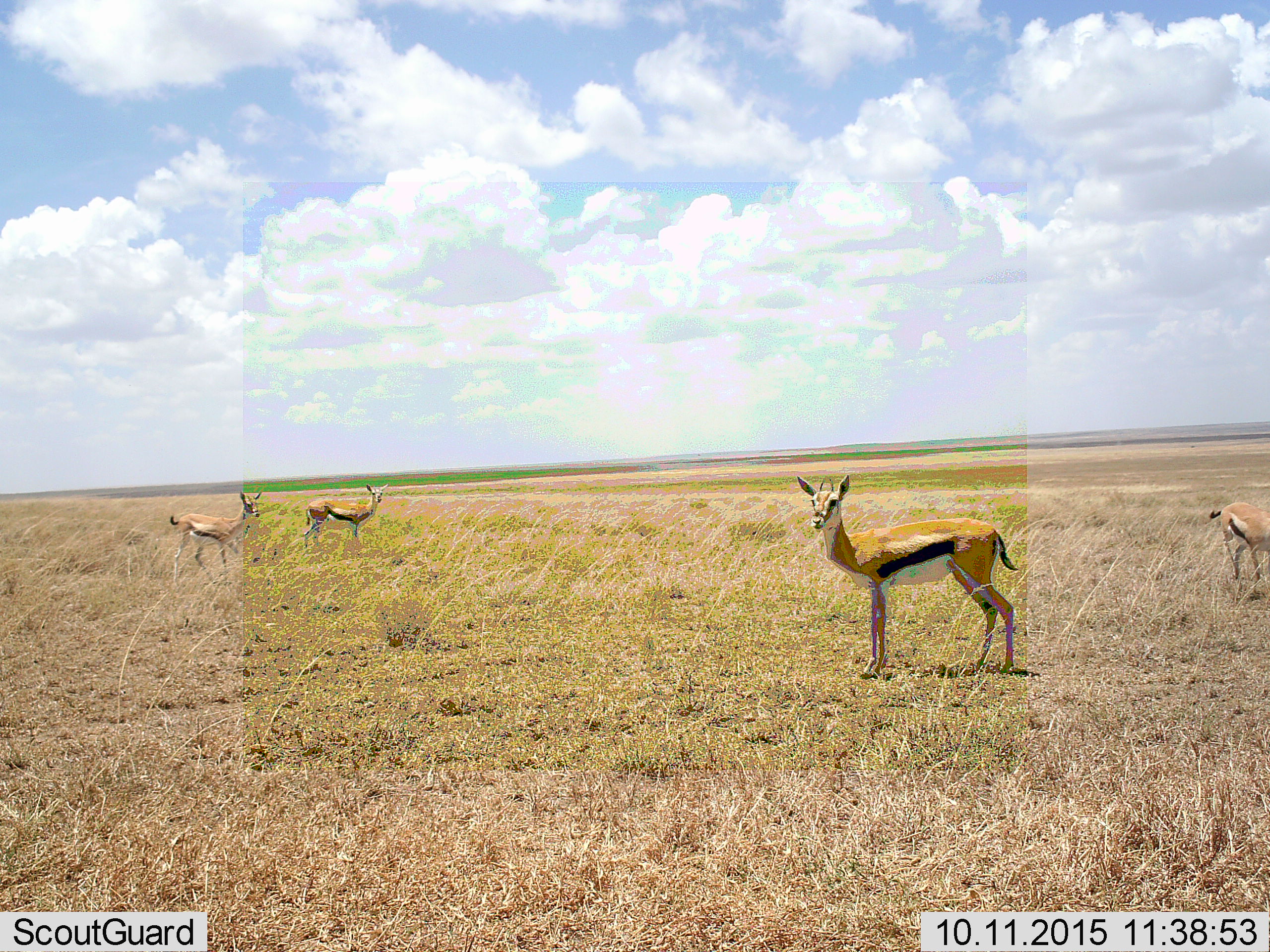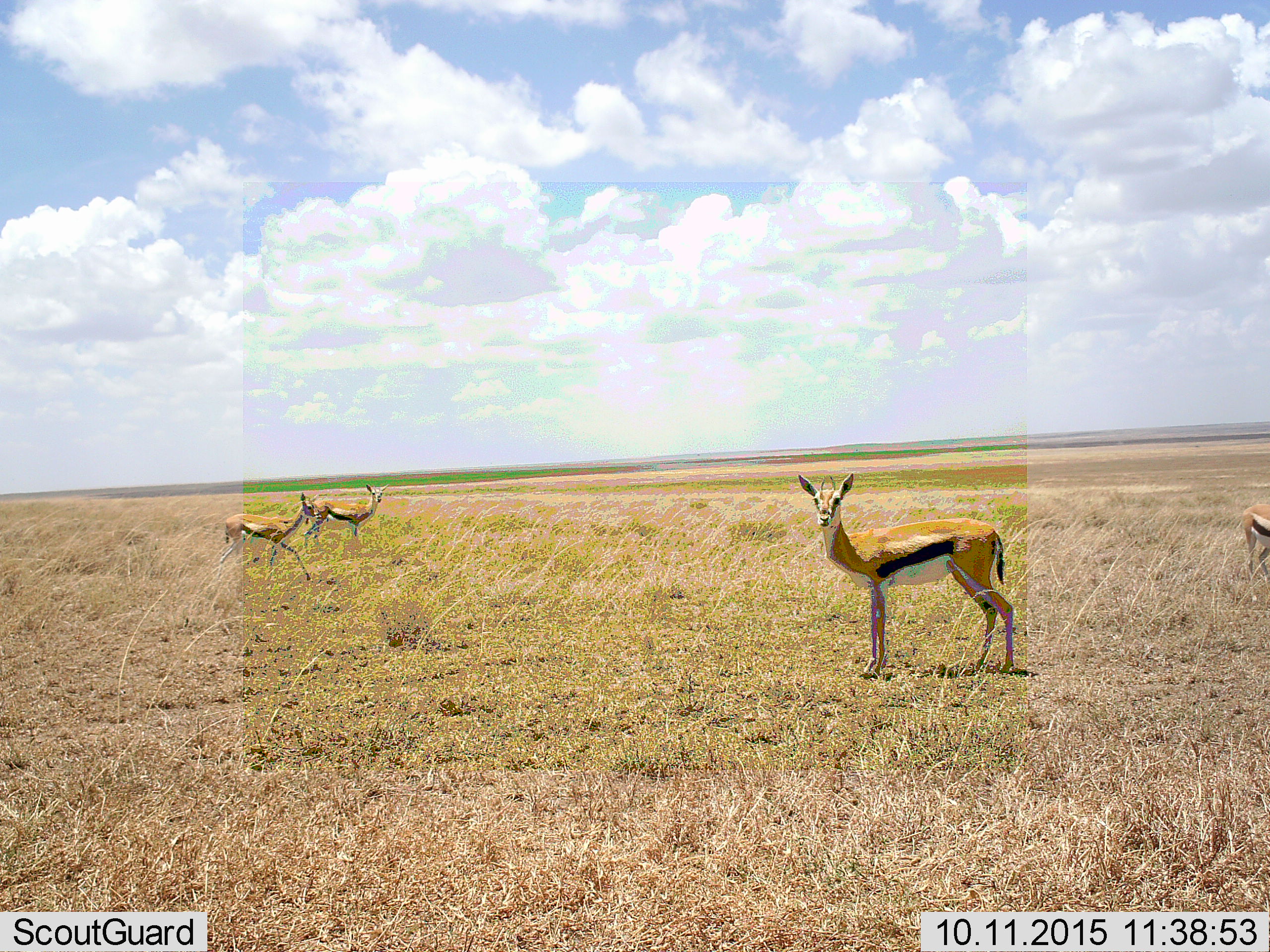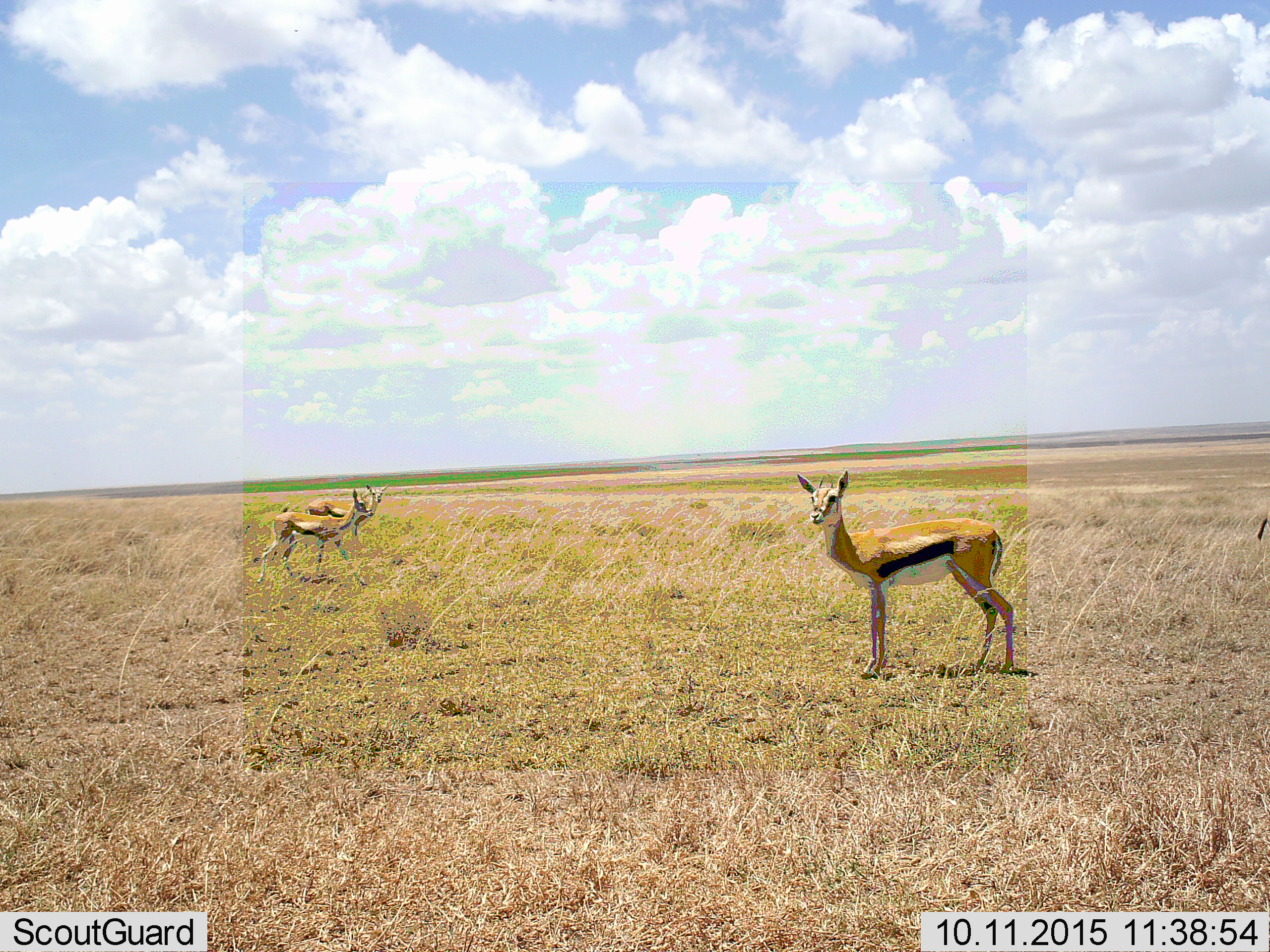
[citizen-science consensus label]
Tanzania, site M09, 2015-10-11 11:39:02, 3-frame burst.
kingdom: Animalia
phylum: Chordata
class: Mammalia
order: Artiodactyla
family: Bovidae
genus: Eudorcas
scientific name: Eudorcas thomsonii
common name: thomson's gazelle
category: gazellethomsons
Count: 4.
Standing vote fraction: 90%.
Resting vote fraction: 0%.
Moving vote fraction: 70%.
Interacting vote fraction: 0%.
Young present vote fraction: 10%.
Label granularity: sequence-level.